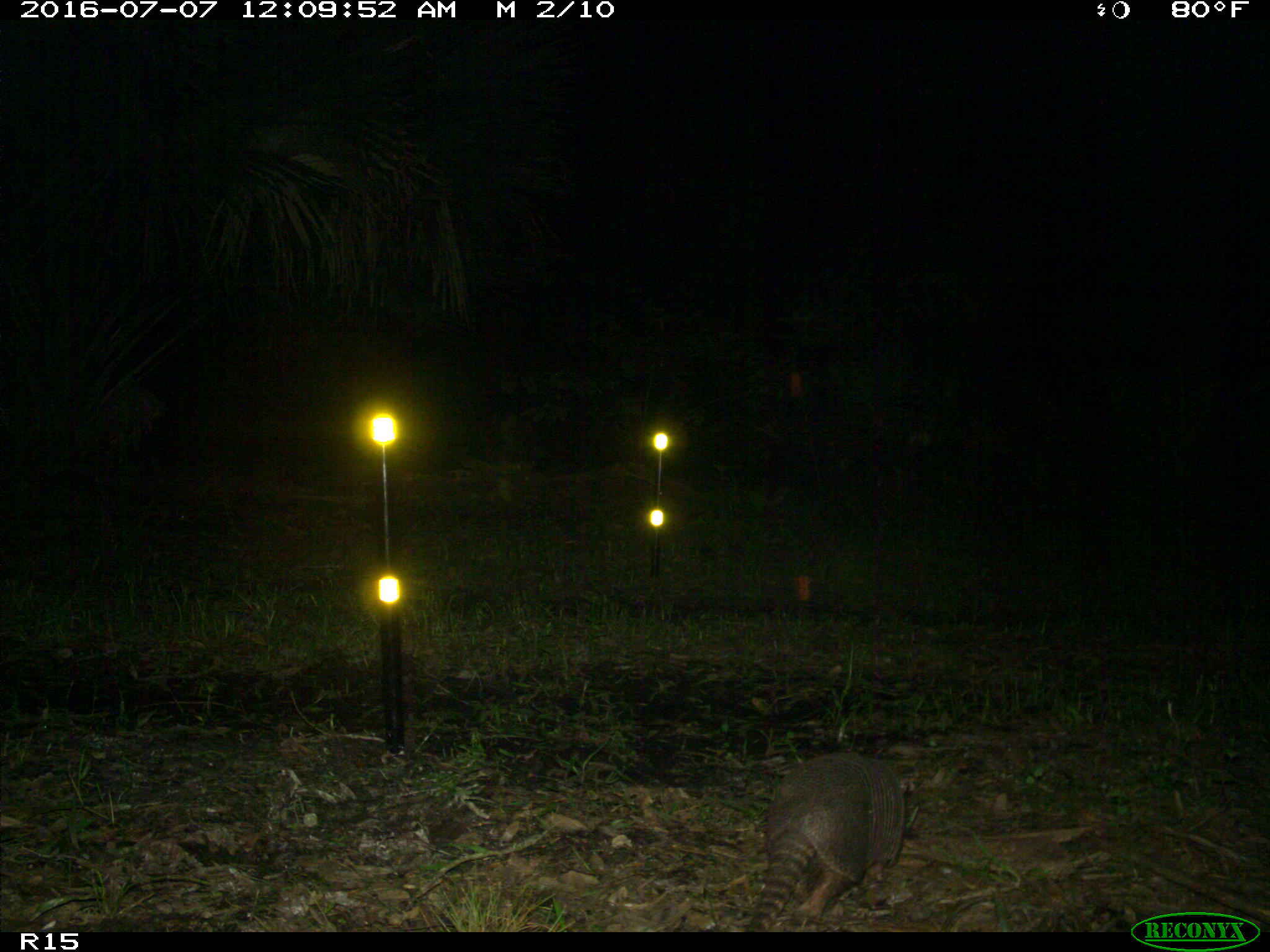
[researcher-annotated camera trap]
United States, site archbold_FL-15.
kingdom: Animalia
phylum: Chordata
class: Mammalia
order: Cingulata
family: Dasypodidae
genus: Dasypus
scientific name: Dasypus novemcinctus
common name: nine-banded armadillo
Dasypus novemcinctus (nine-banded armadillo).